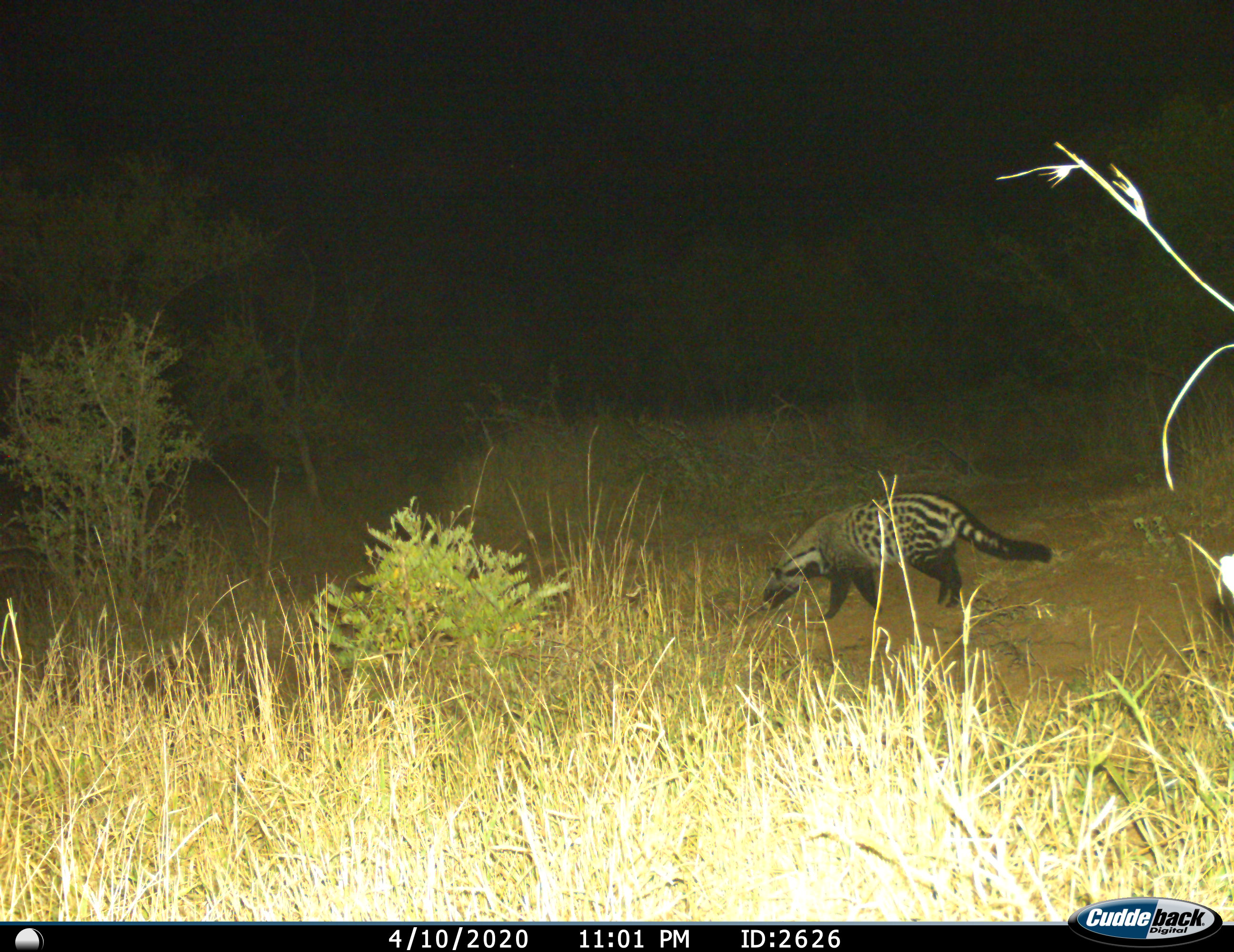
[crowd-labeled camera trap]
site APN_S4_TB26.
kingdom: Animalia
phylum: Chordata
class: Mammalia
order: Carnivora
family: Viverridae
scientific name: Viverridae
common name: civet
Civet (Viverridae), count 1. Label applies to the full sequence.